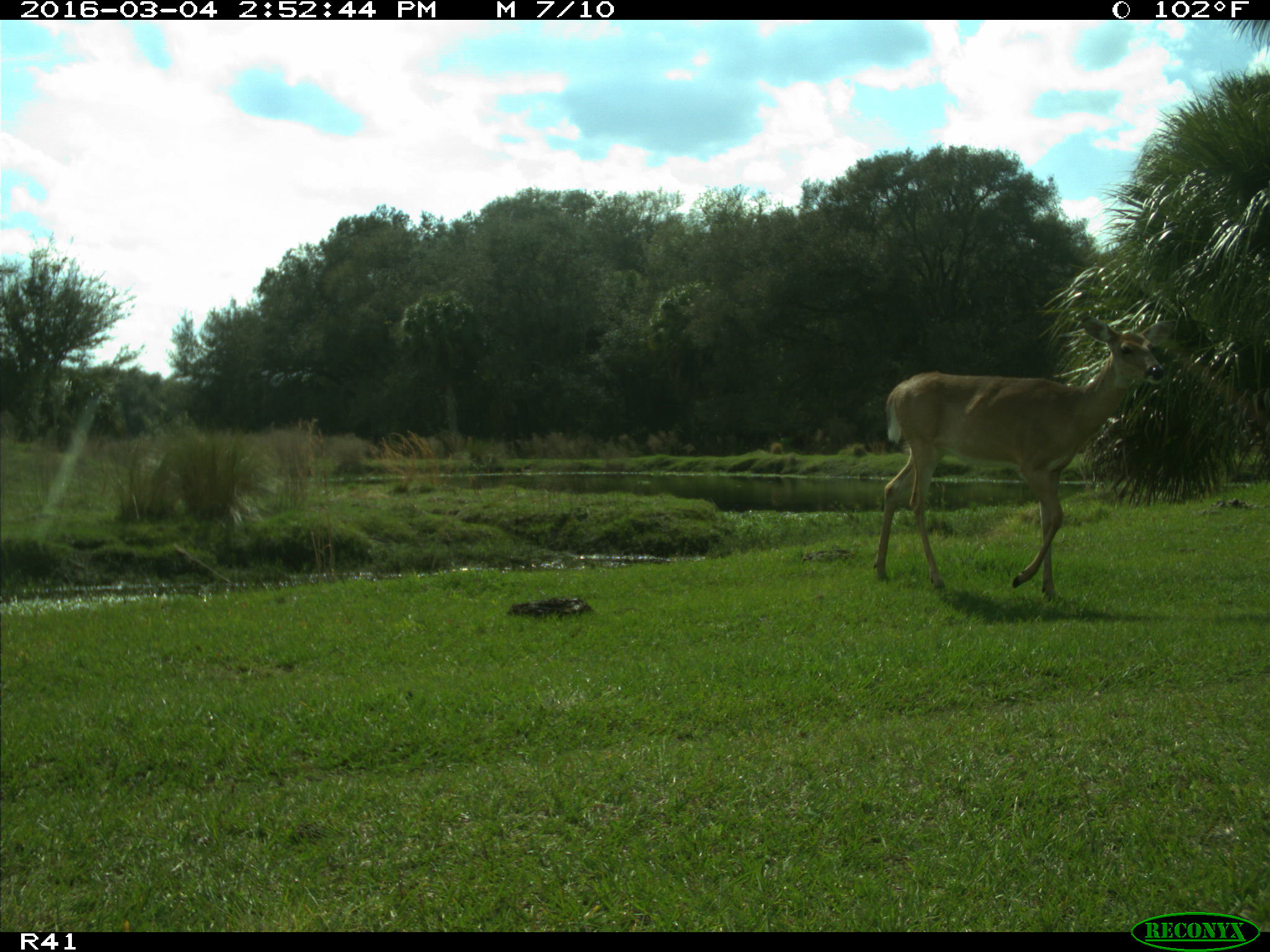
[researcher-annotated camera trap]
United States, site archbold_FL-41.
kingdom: Animalia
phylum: Chordata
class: Mammalia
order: Artiodactyla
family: Cervidae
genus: Odocoileus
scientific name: Odocoileus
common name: deer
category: unidentified deer